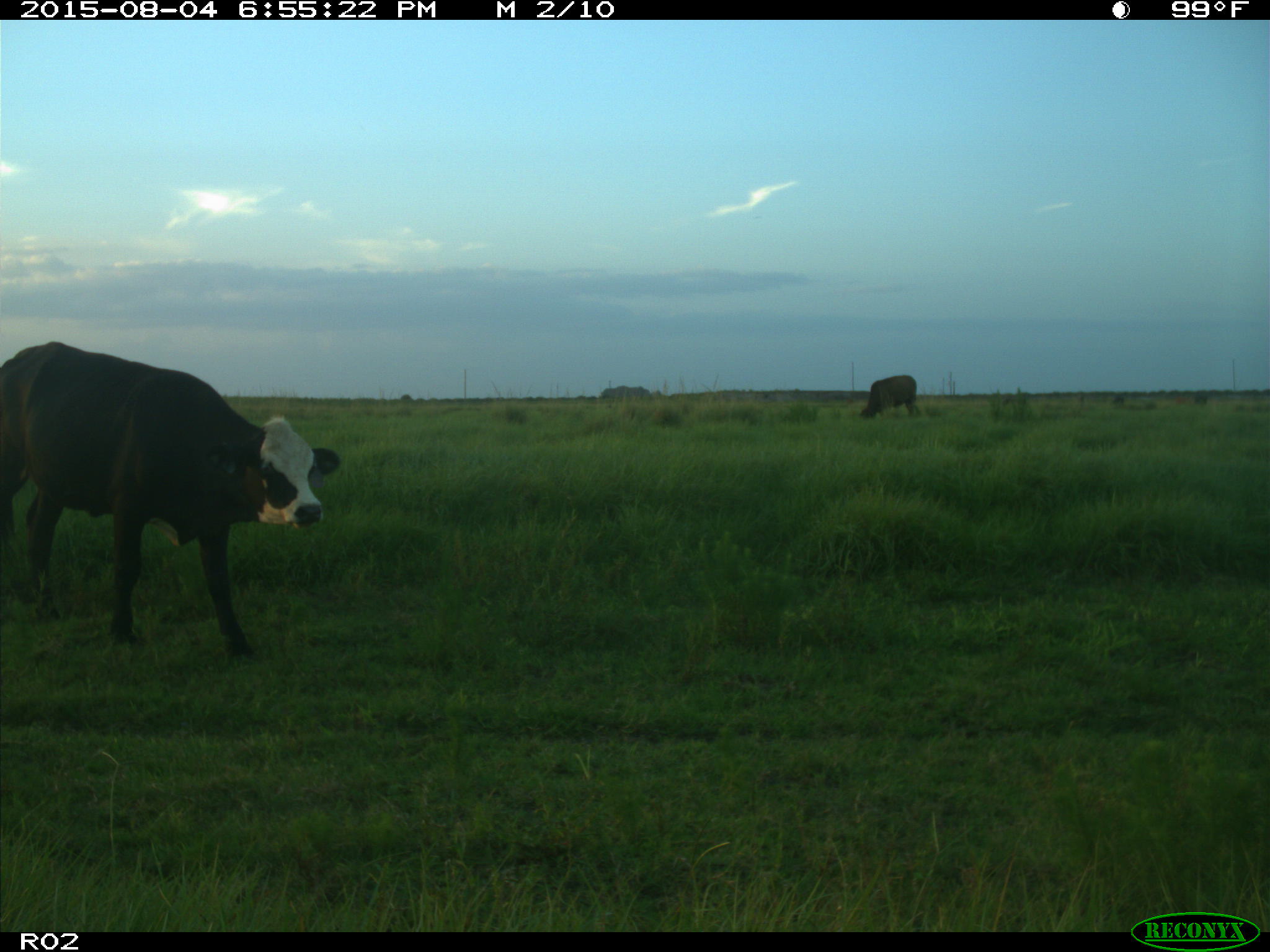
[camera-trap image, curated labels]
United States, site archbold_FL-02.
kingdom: Animalia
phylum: Chordata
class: Mammalia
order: Artiodactyla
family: Bovidae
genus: Bos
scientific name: Bos taurus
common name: domestic cow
Bos taurus (domestic cow).